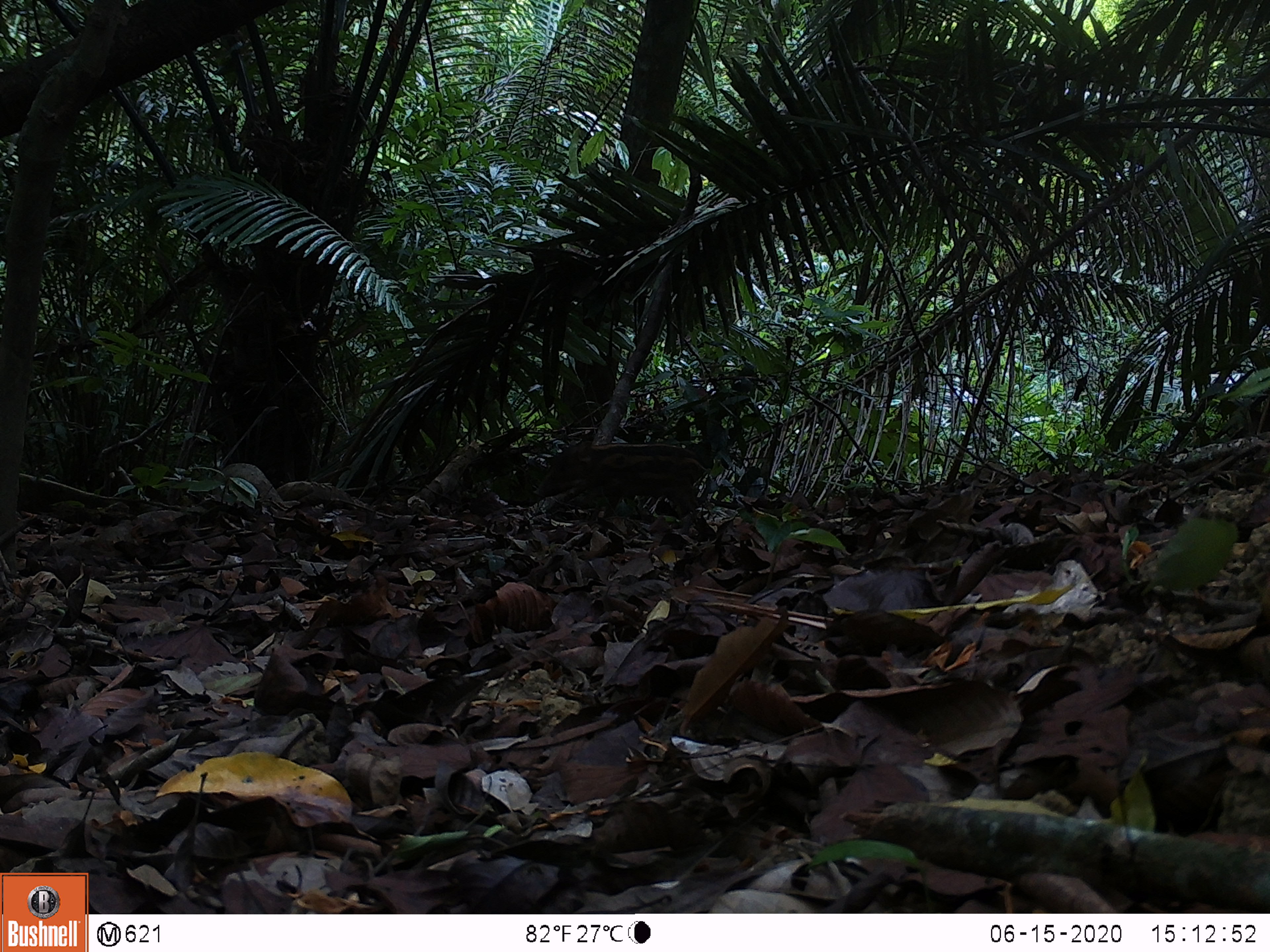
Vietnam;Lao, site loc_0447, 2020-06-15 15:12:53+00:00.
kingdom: Animalia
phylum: Chordata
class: Mammalia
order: Artiodactyla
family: Suidae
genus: Sus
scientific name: Sus scrofa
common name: eurasian wild pig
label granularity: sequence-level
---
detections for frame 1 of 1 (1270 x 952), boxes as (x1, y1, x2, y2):
eurasian wild pig: (542, 433, 728, 539)